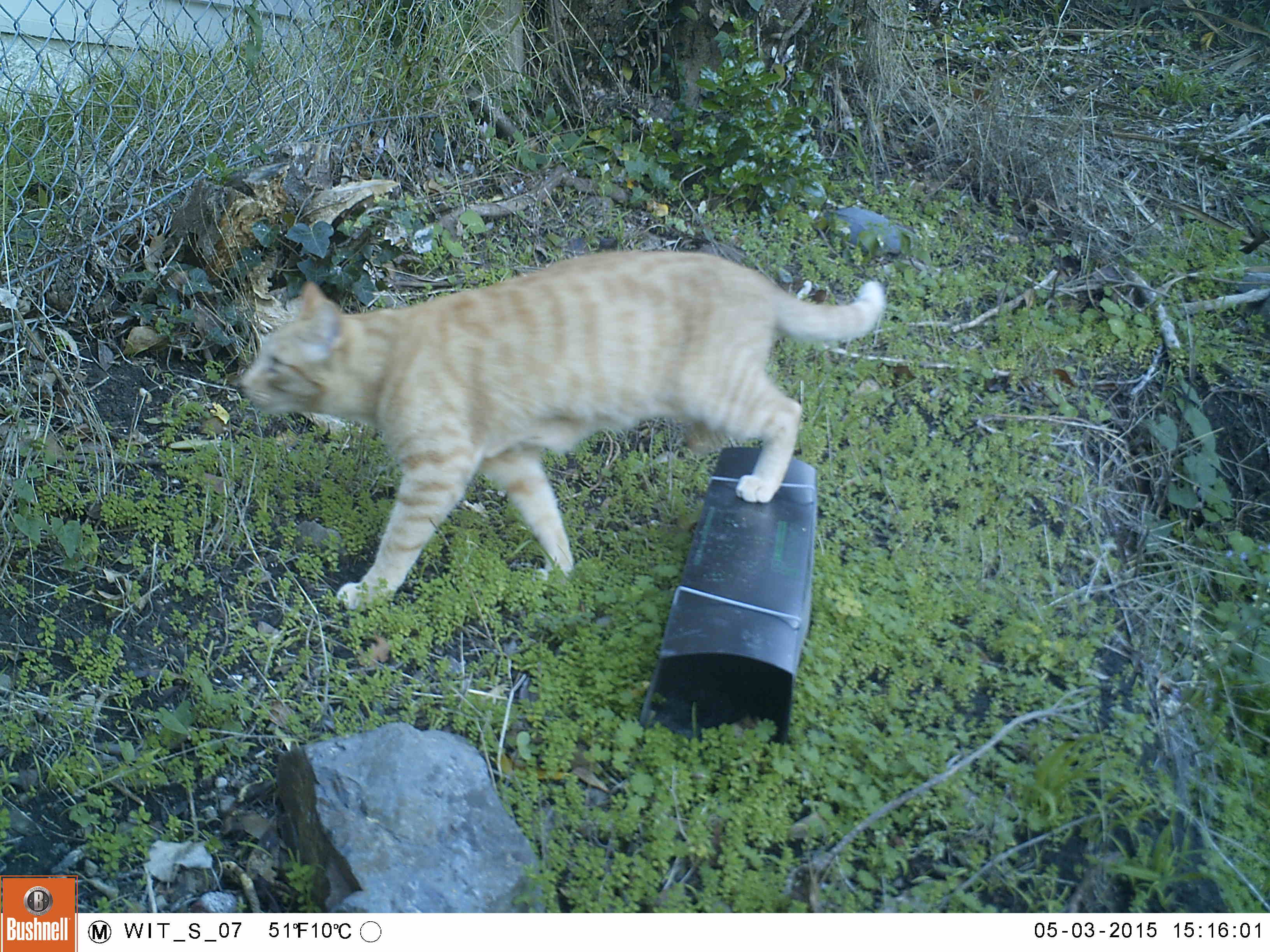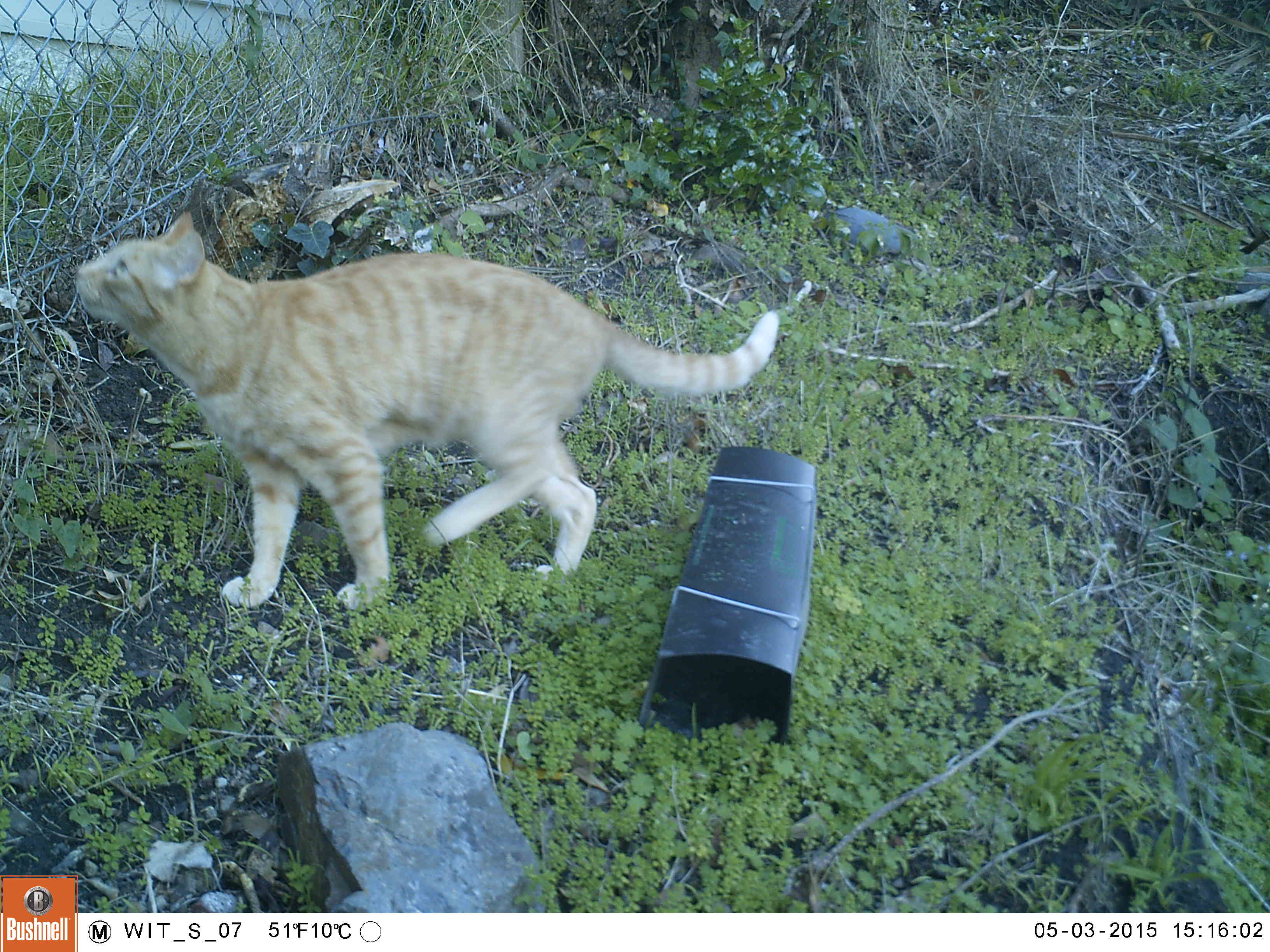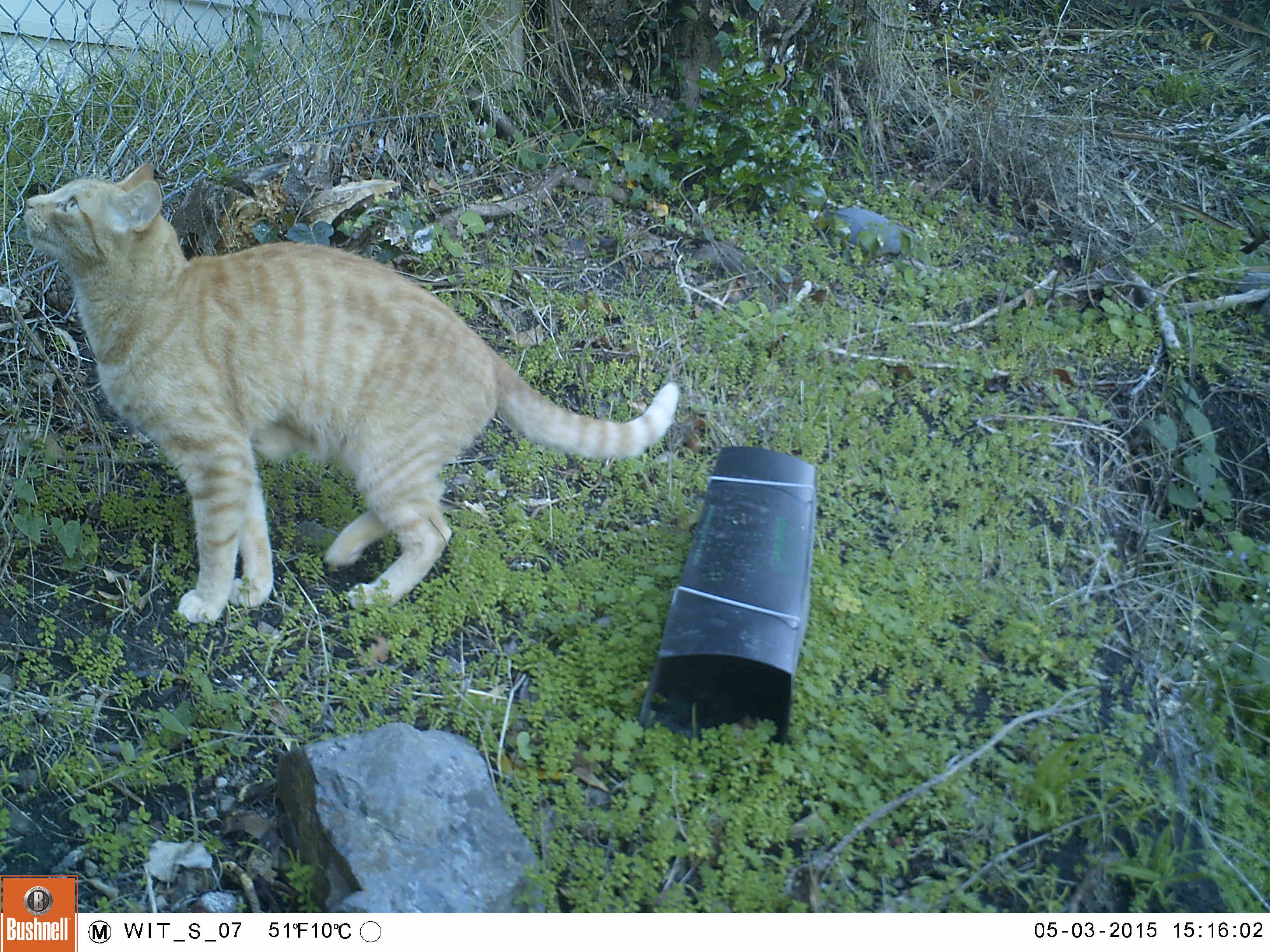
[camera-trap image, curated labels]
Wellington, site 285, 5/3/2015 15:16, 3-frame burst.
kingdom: Animalia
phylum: Chordata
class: Mammalia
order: Carnivora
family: Felidae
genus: Felis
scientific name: Felis catus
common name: cat